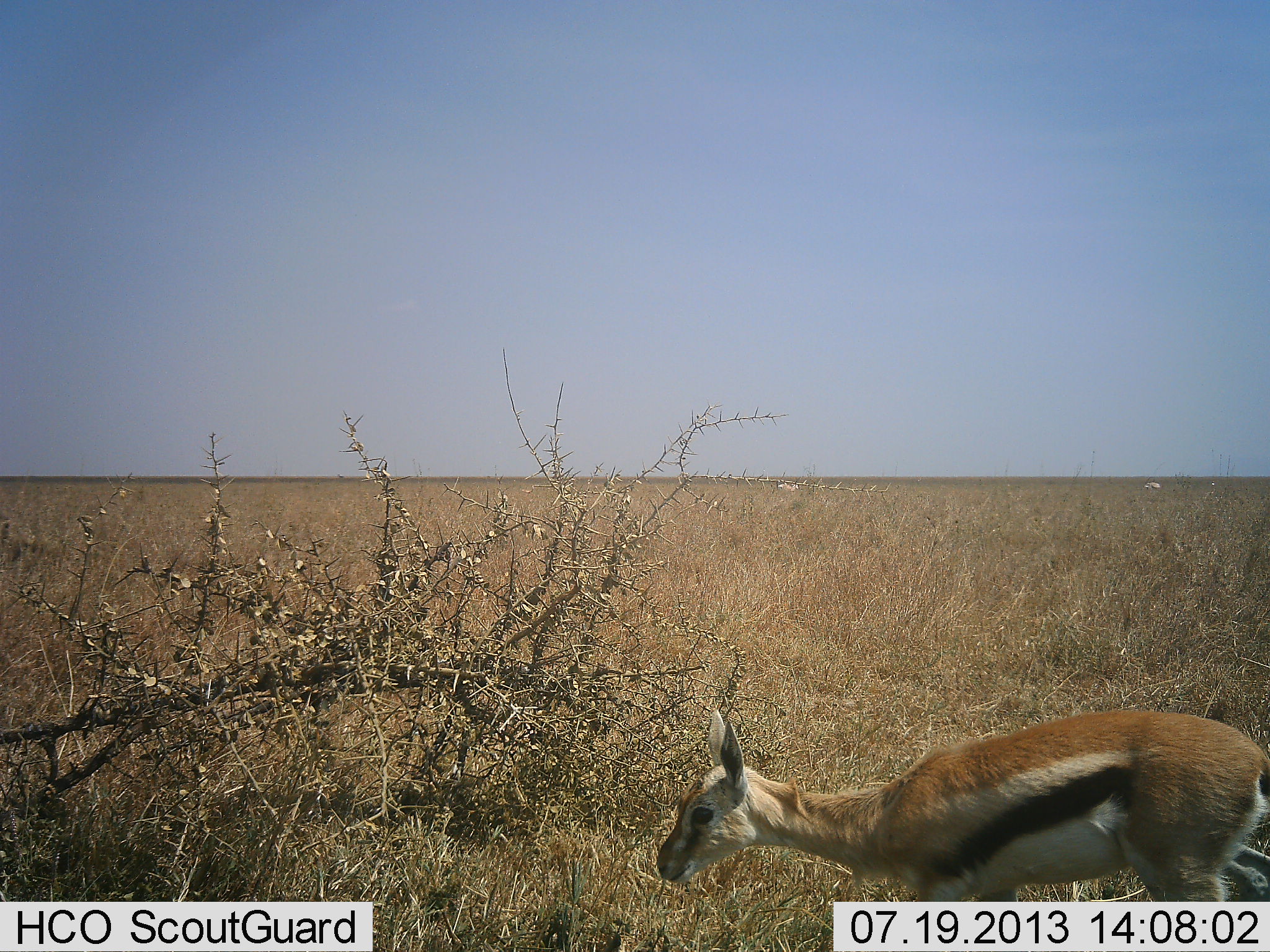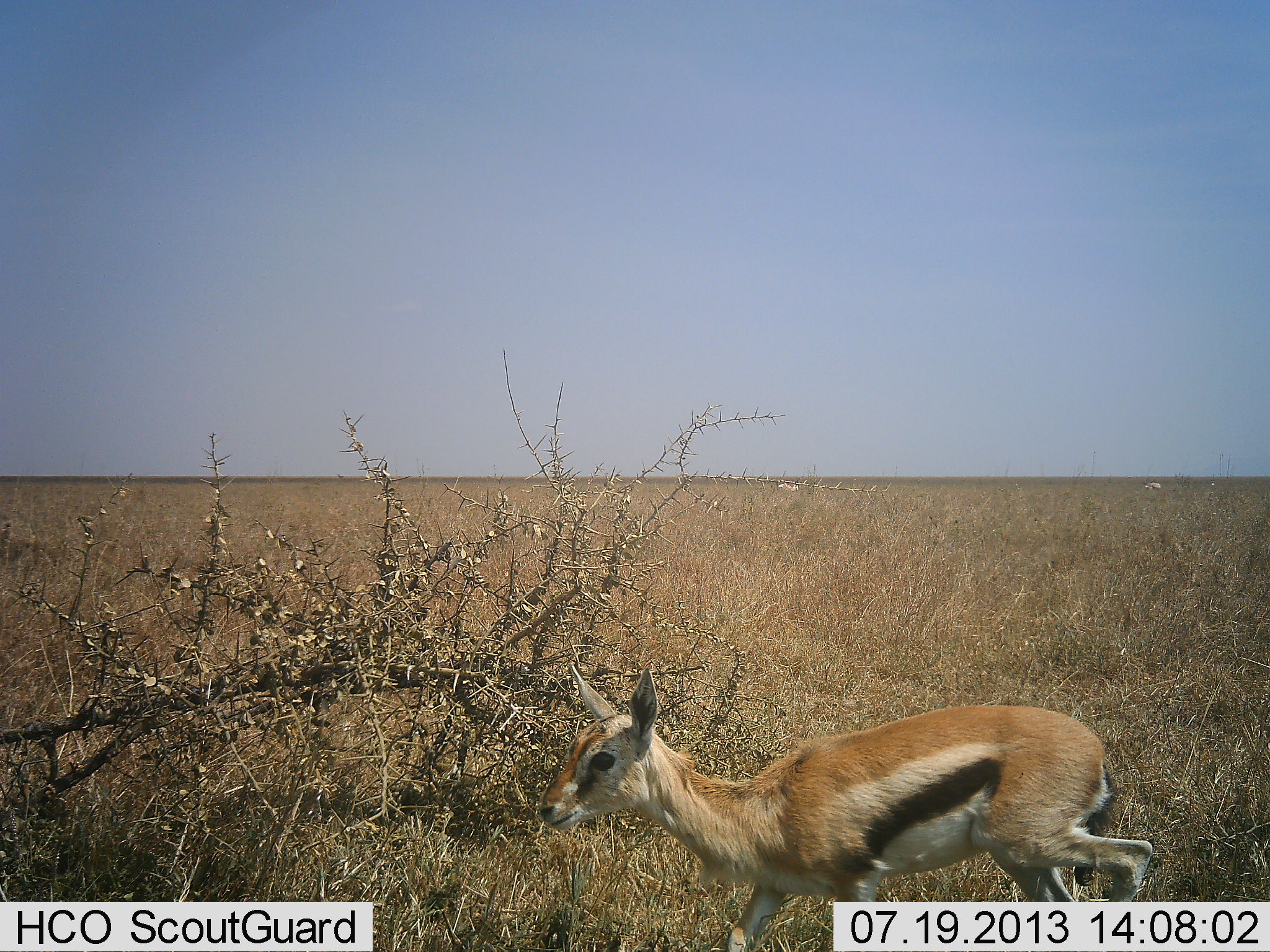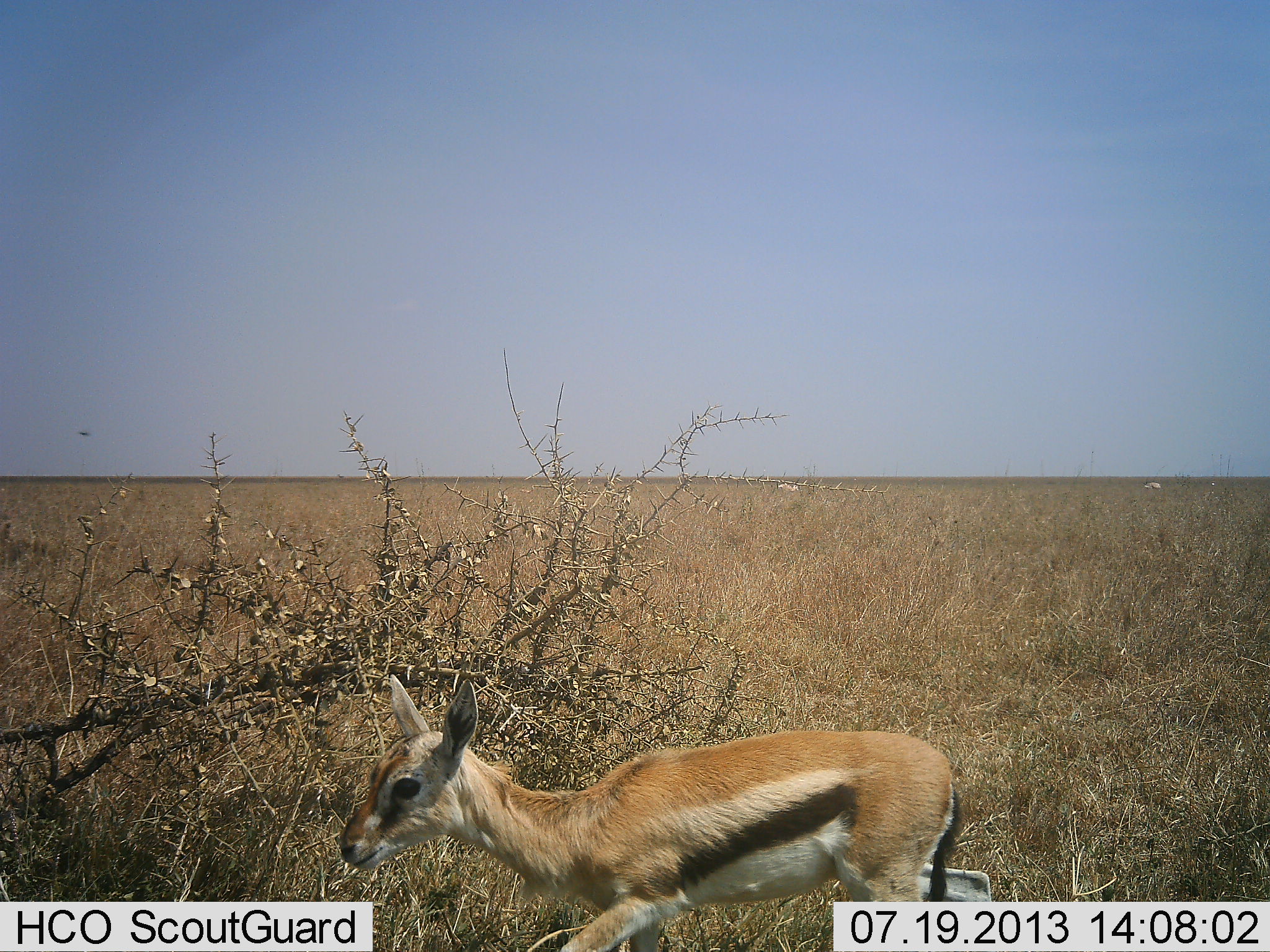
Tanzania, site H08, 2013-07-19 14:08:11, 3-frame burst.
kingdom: Animalia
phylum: Chordata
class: Mammalia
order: Artiodactyla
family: Bovidae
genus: Eudorcas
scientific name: Eudorcas thomsonii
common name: thomson's gazelle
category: gazellethomsons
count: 1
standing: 0%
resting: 0%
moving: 100%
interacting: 0%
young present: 50%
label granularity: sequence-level